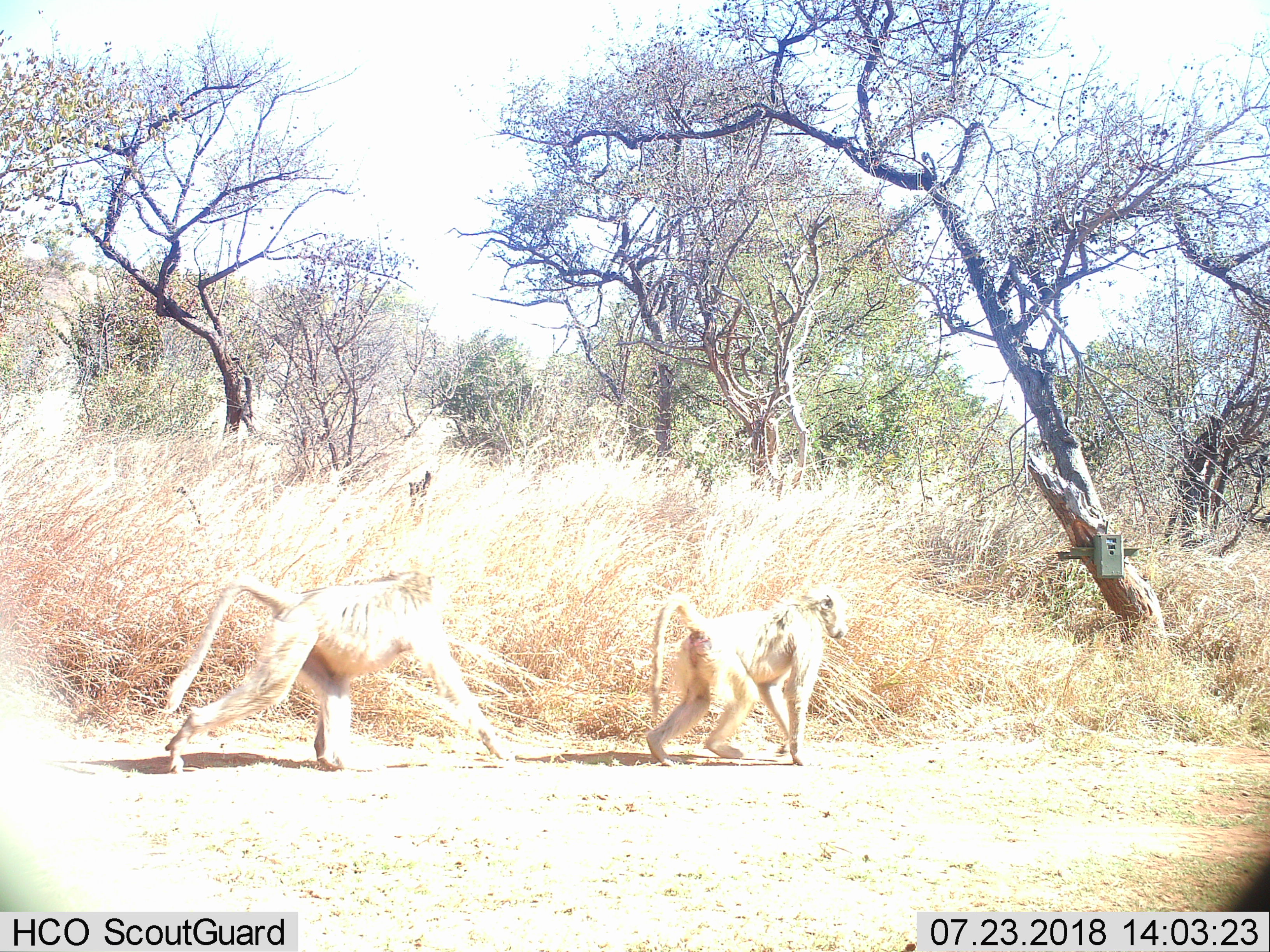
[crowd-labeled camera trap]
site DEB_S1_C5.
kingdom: Animalia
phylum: Chordata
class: Mammalia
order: Primates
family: Cercopithecidae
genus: Papio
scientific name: Papio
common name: baboon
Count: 2.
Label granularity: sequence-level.